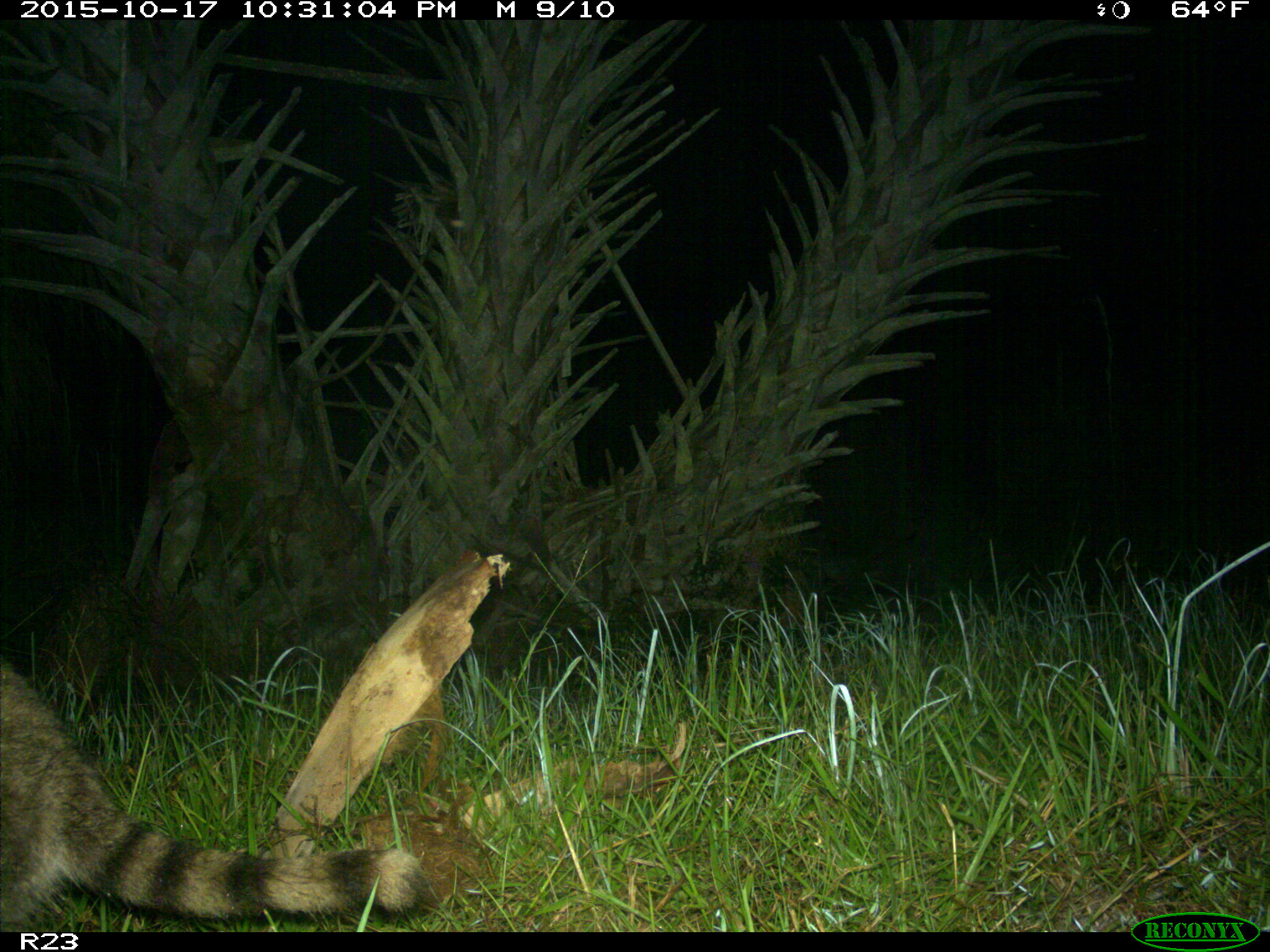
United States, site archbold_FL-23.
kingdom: Animalia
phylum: Chordata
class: Mammalia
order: Carnivora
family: Procyonidae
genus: Procyon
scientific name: Procyon lotor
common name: common raccoon